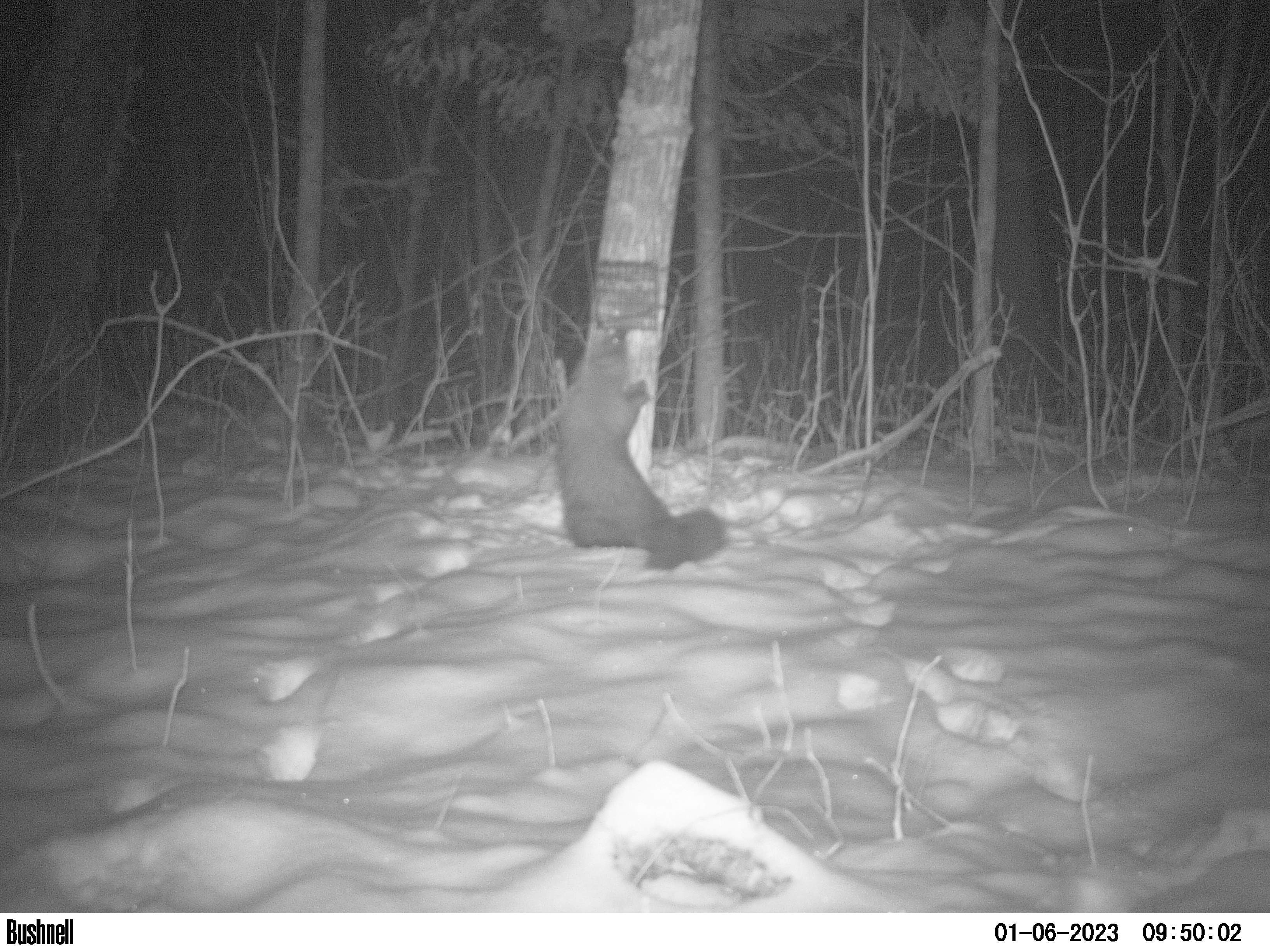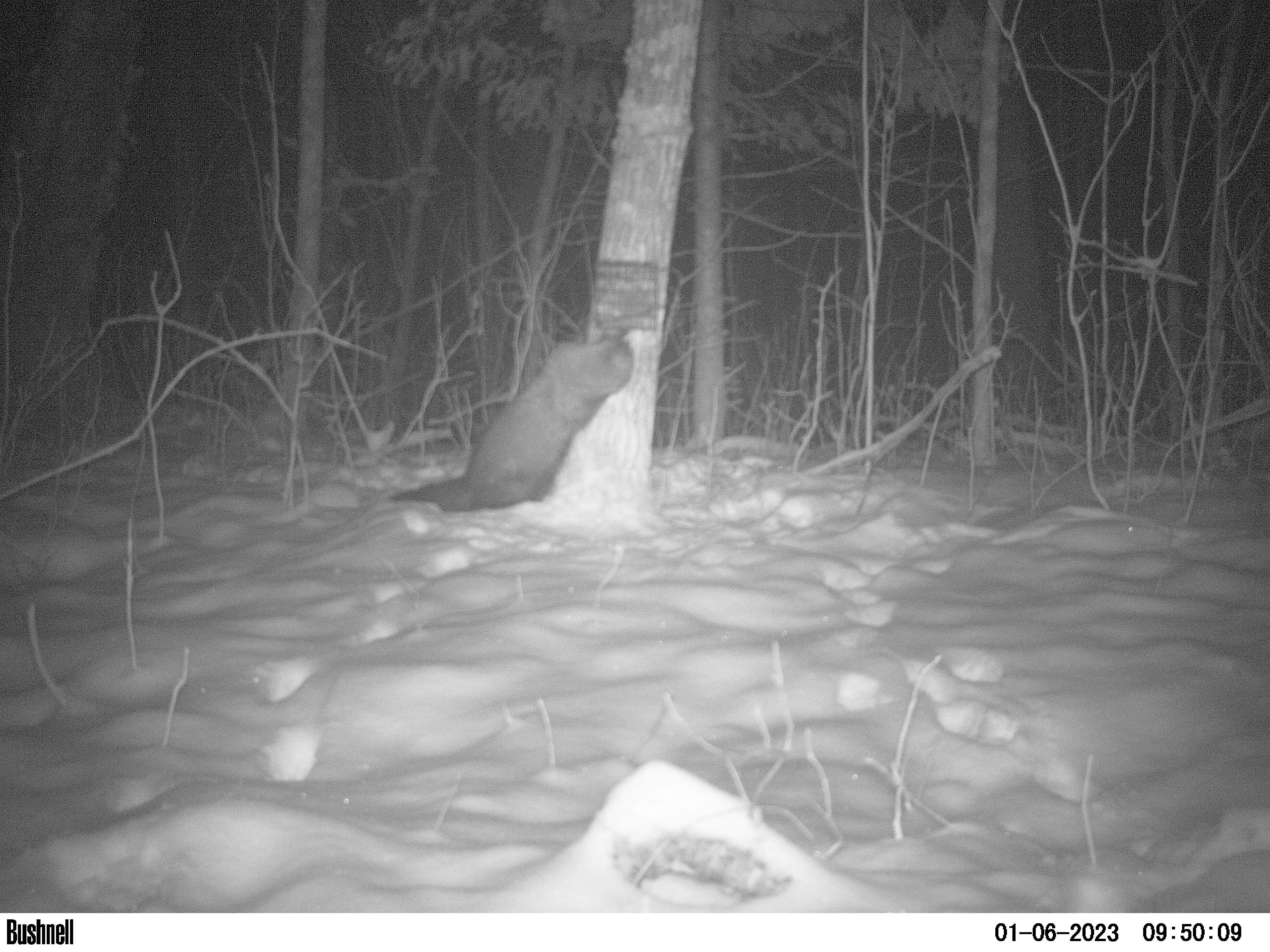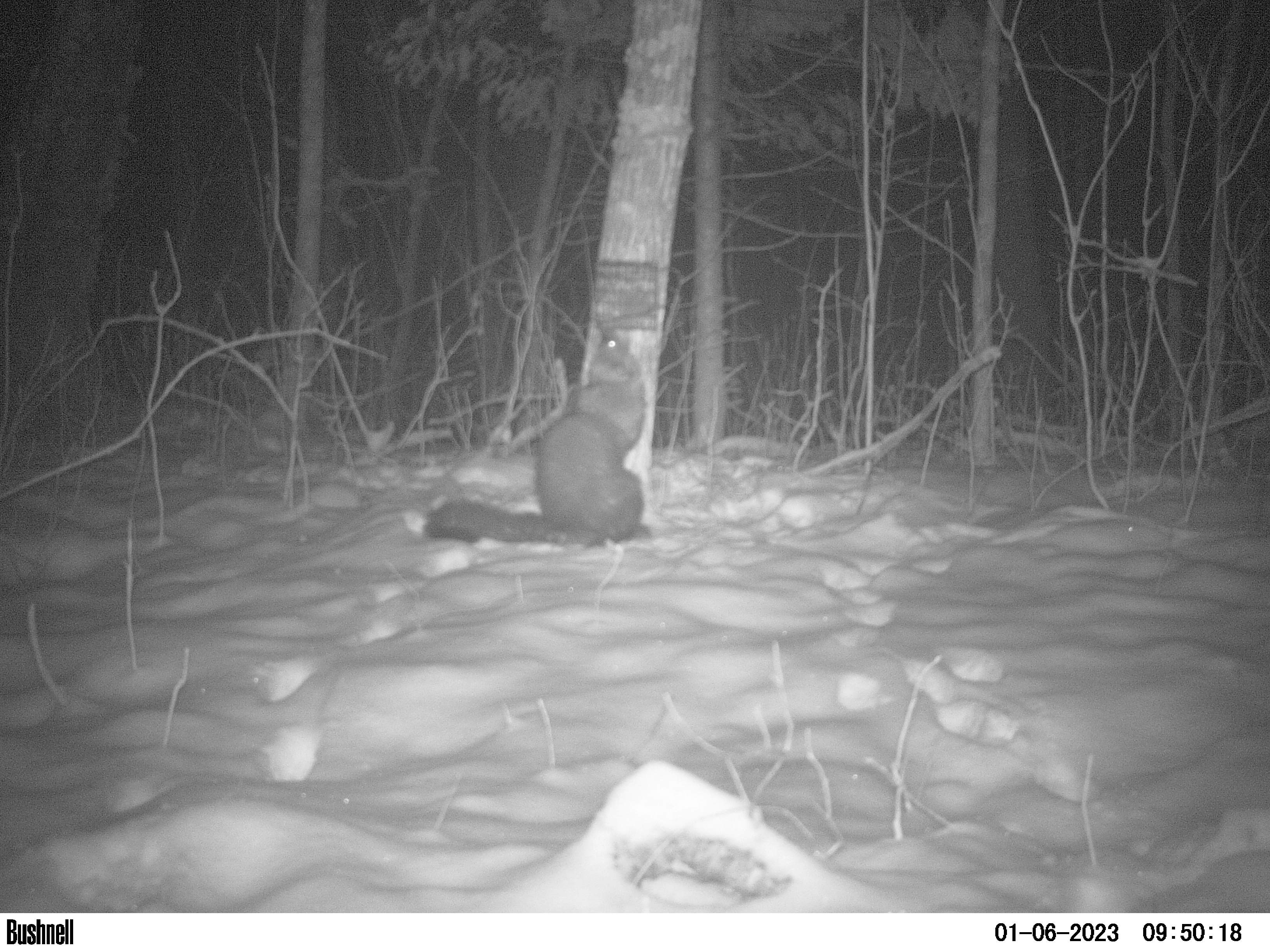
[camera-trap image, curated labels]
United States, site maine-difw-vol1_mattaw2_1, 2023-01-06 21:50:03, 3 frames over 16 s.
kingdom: Animalia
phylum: Chordata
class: Mammalia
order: Carnivora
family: Mustelidae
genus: Pekania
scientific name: Pekania pennanti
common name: fisher